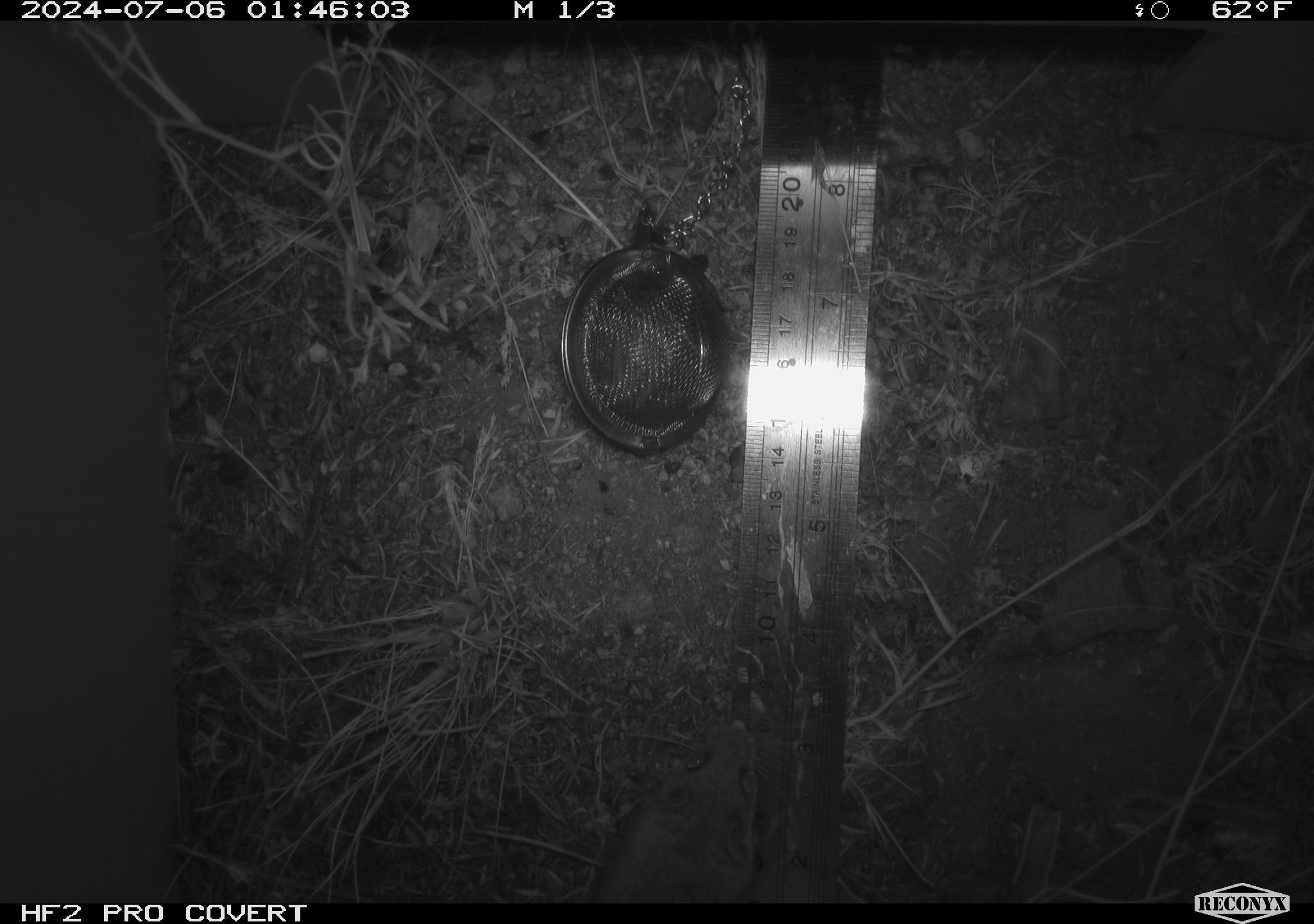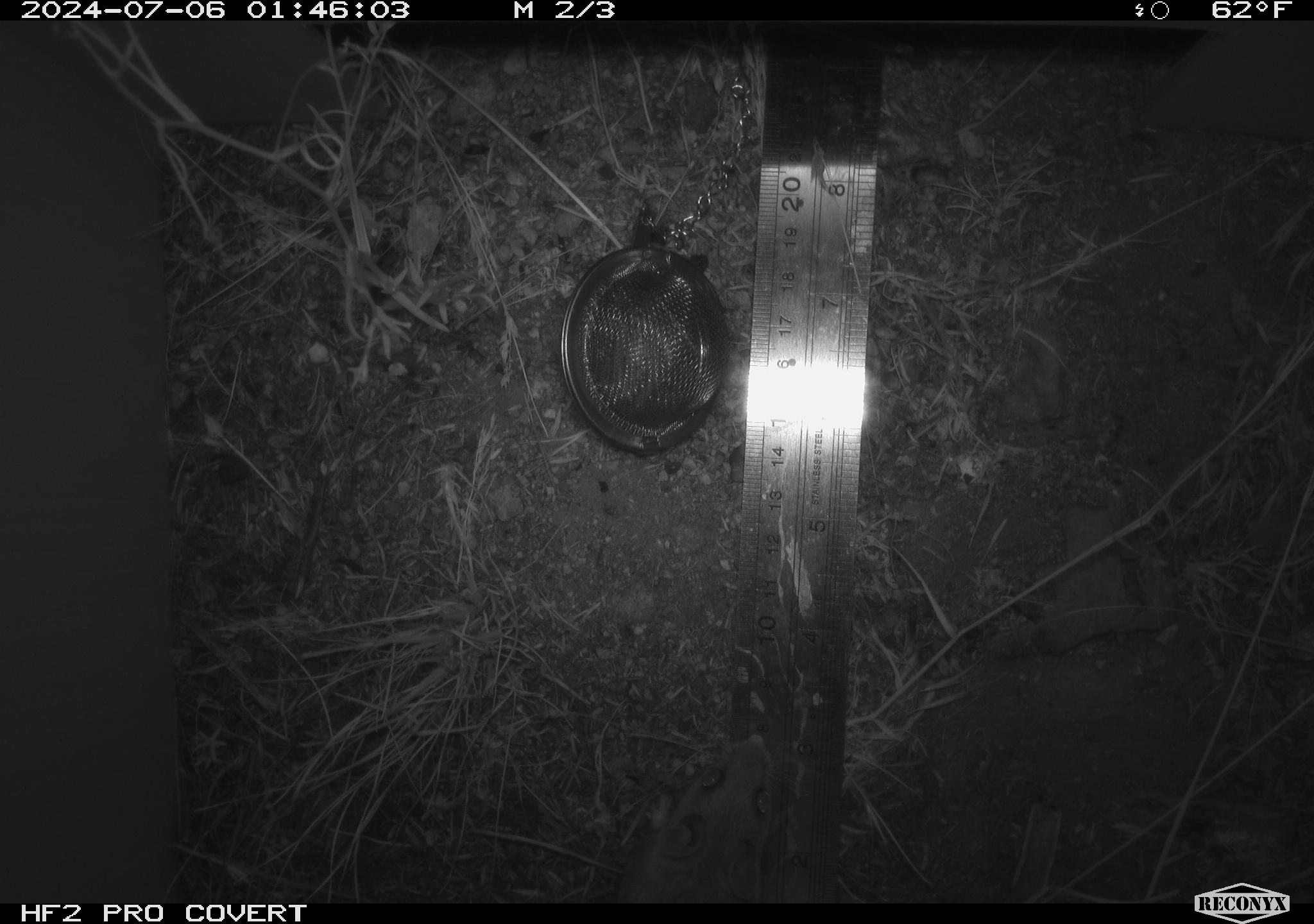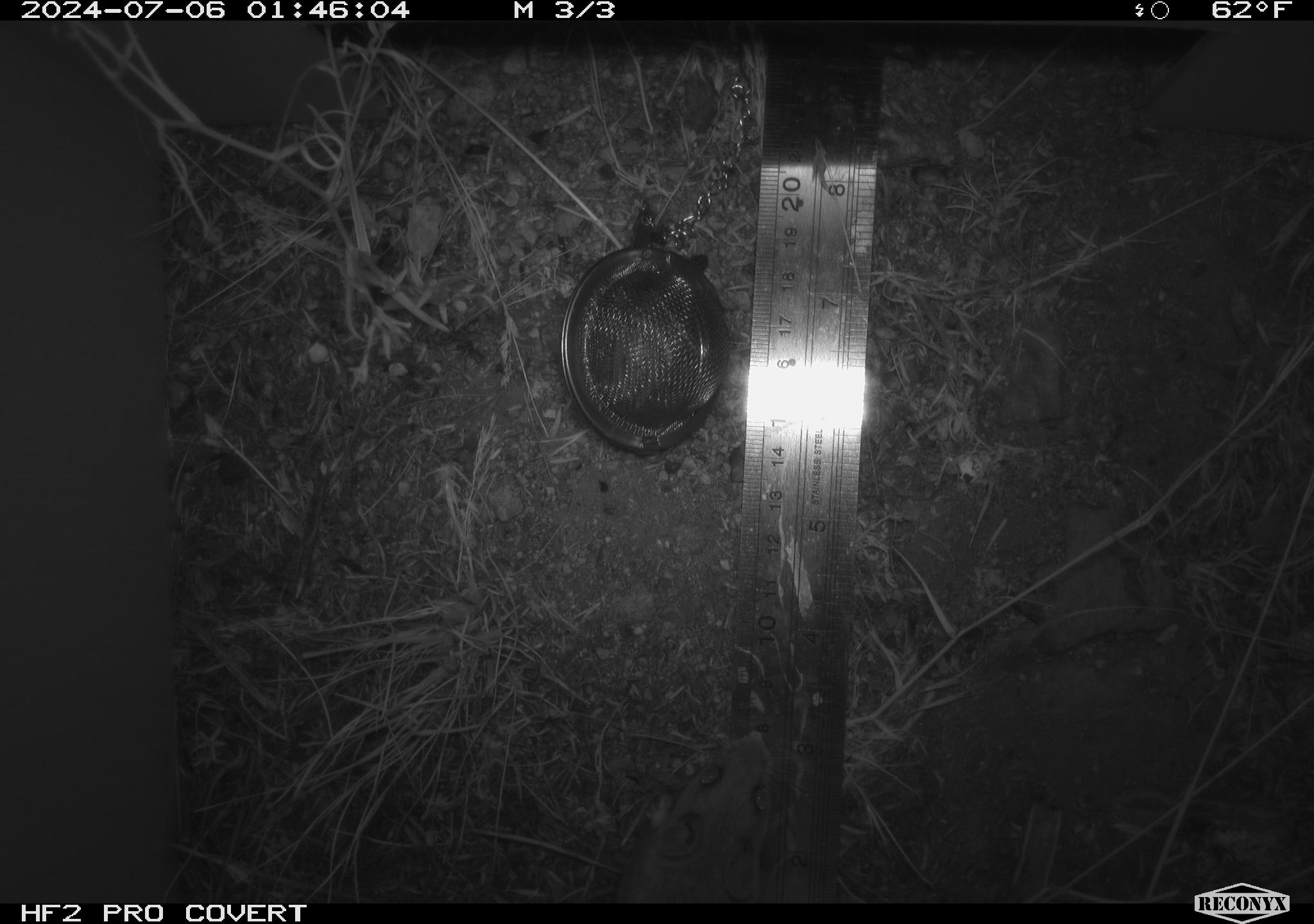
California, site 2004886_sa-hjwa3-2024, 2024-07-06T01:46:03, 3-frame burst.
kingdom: Animalia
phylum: Chordata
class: Mammalia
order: Rodentia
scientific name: Rodentia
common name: rodent